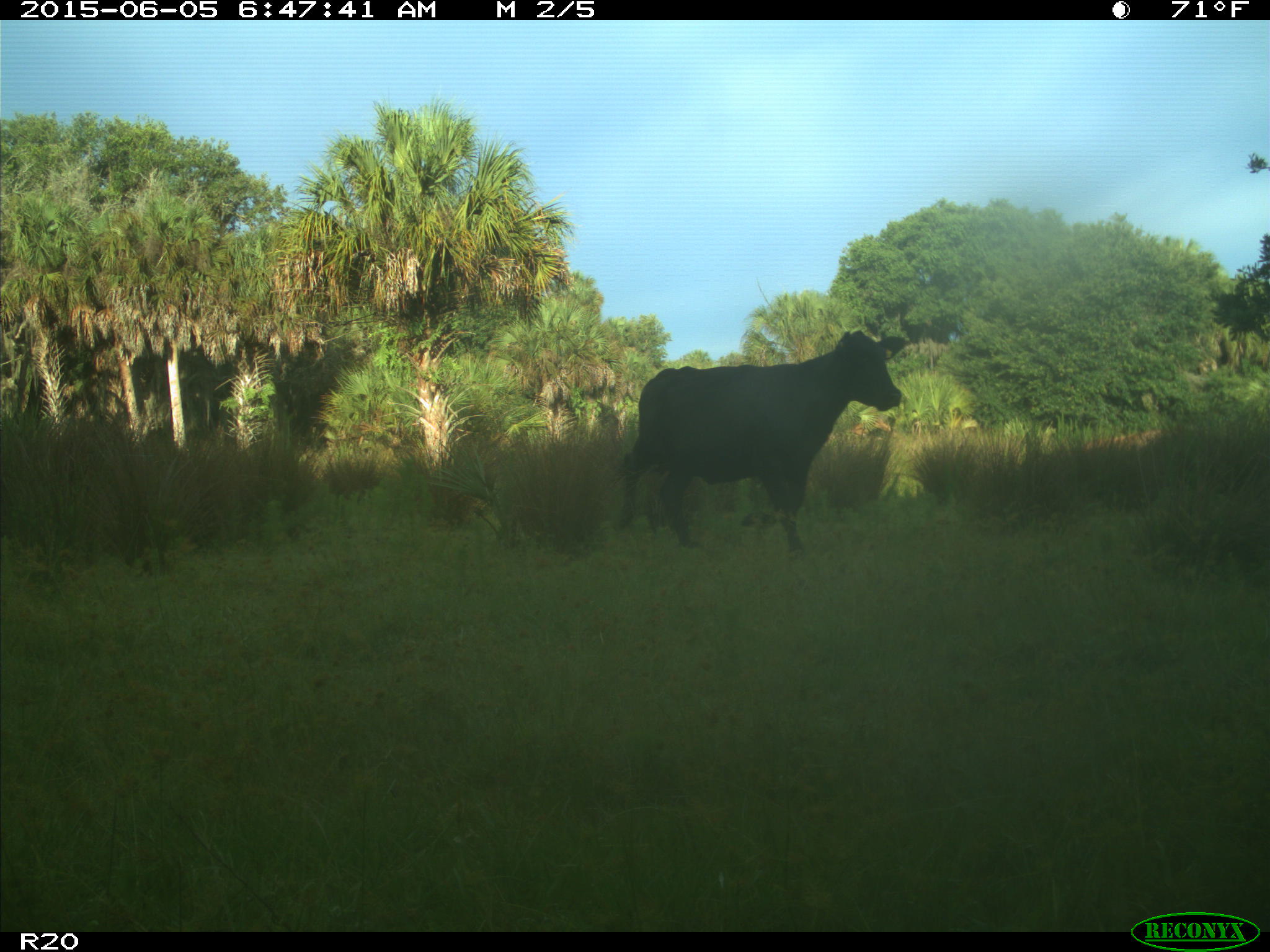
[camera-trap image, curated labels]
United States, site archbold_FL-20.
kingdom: Animalia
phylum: Chordata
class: Mammalia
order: Artiodactyla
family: Bovidae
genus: Bos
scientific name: Bos taurus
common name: domestic cow